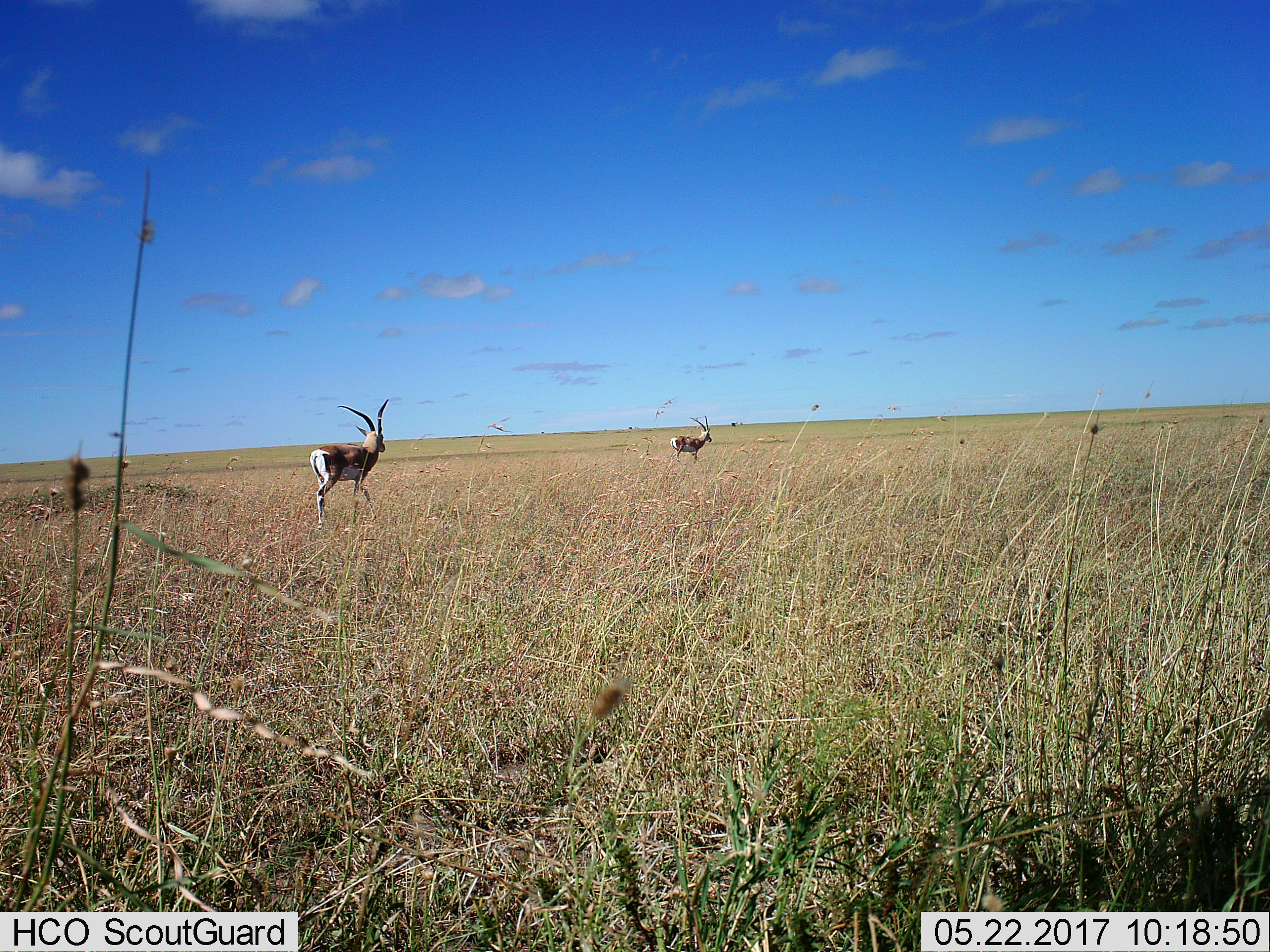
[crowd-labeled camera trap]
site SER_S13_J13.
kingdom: Animalia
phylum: Chordata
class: Mammalia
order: Artiodactyla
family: Bovidae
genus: Nanger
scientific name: Nanger granti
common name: grant's gazelle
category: gazellegrants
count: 2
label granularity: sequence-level